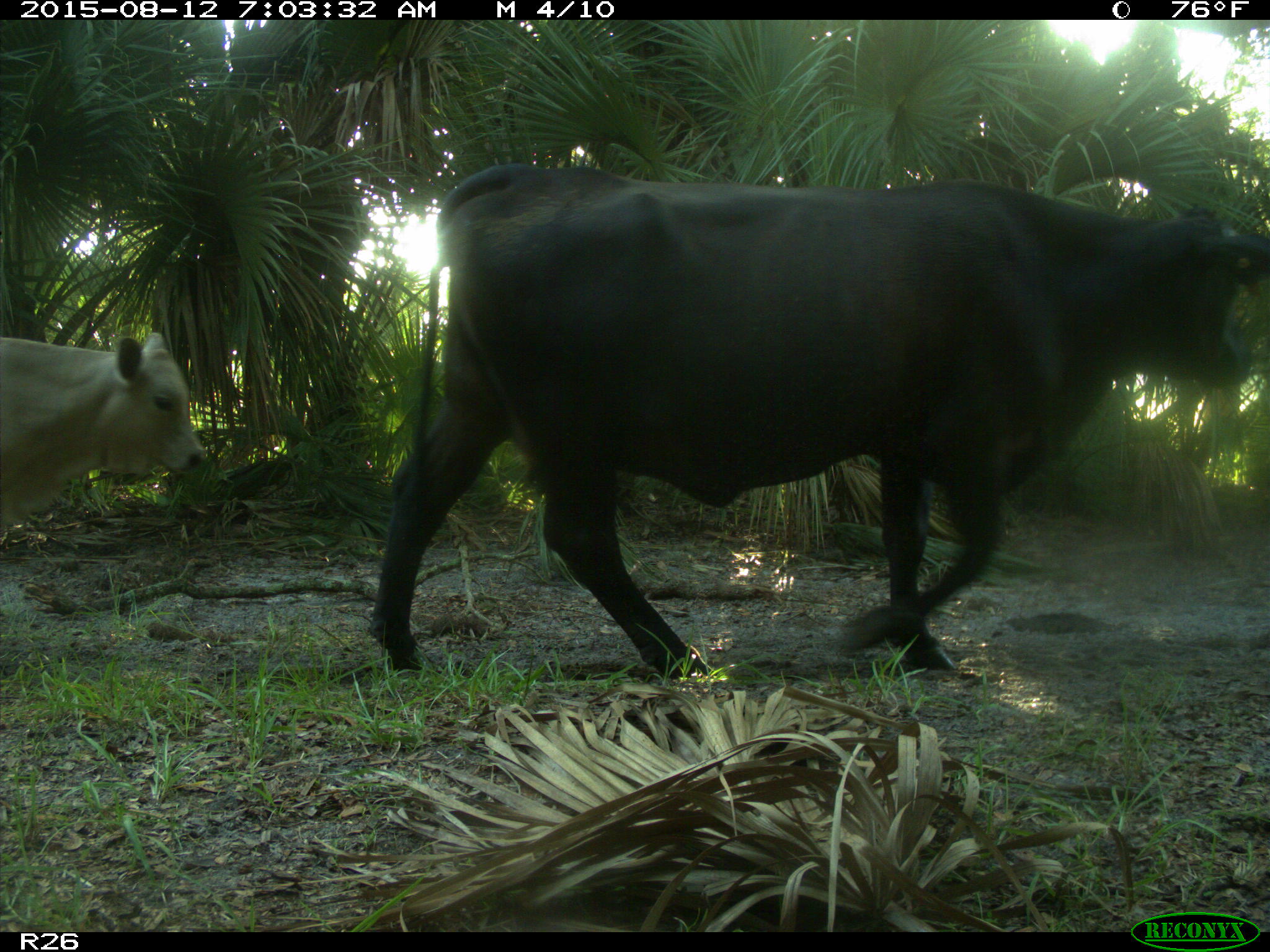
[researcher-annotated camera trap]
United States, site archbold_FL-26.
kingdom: Animalia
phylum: Chordata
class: Mammalia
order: Artiodactyla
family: Bovidae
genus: Bos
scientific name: Bos taurus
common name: domestic cow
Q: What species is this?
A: Bos taurus (domestic cow).